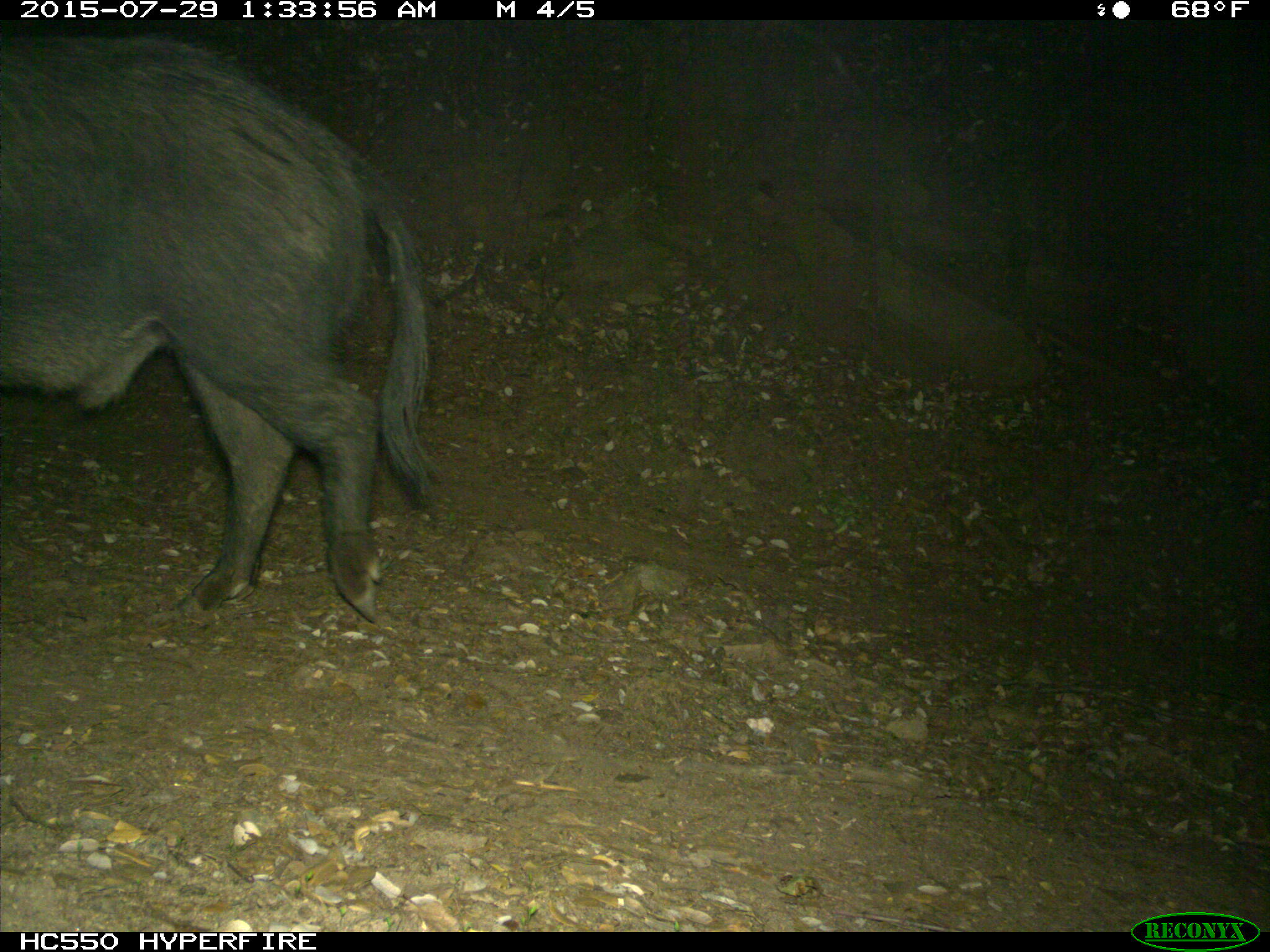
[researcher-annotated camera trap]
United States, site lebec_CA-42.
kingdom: Animalia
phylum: Chordata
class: Mammalia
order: Artiodactyla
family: Suidae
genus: Sus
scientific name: Sus scrofa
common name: wild boar